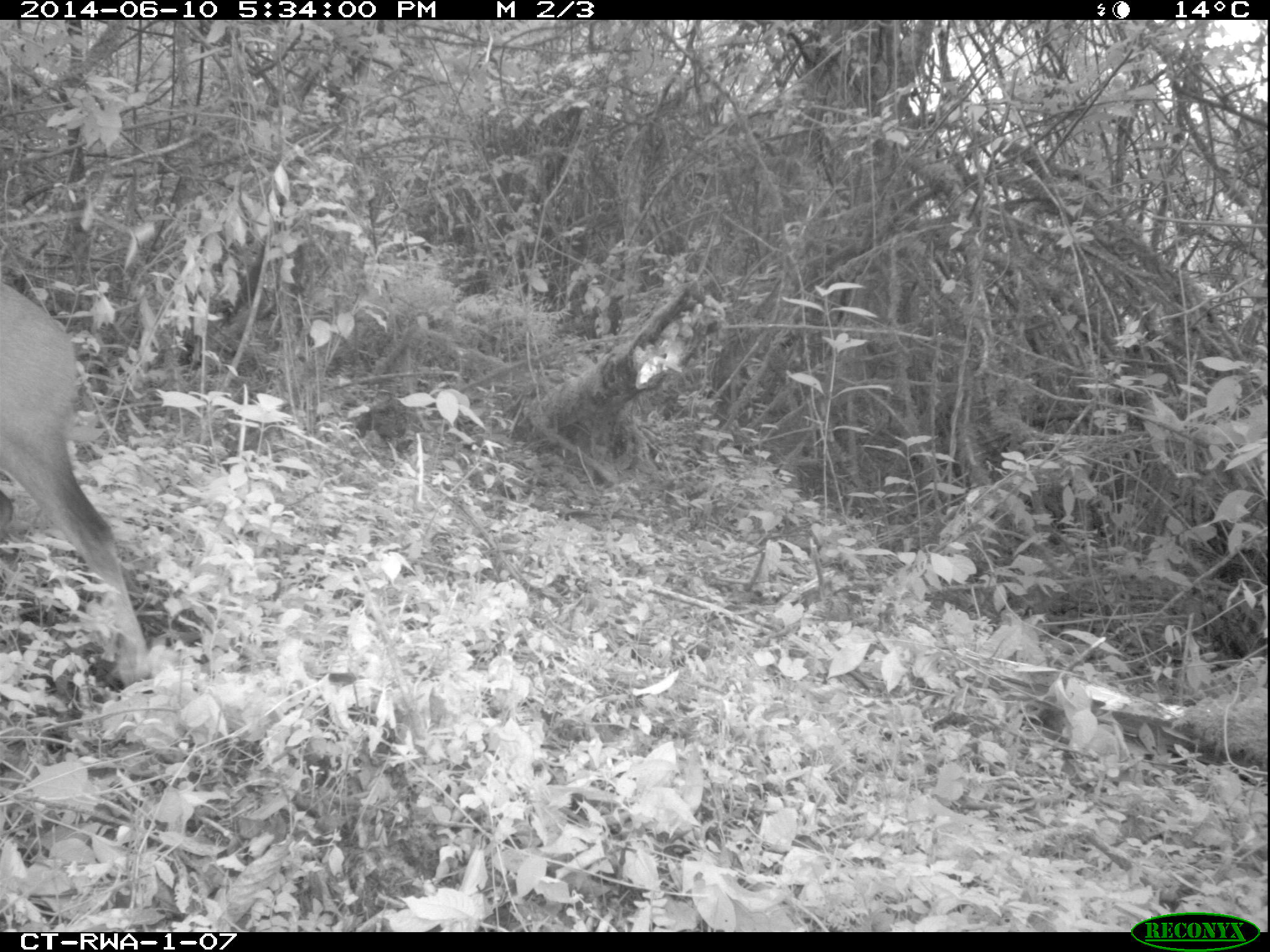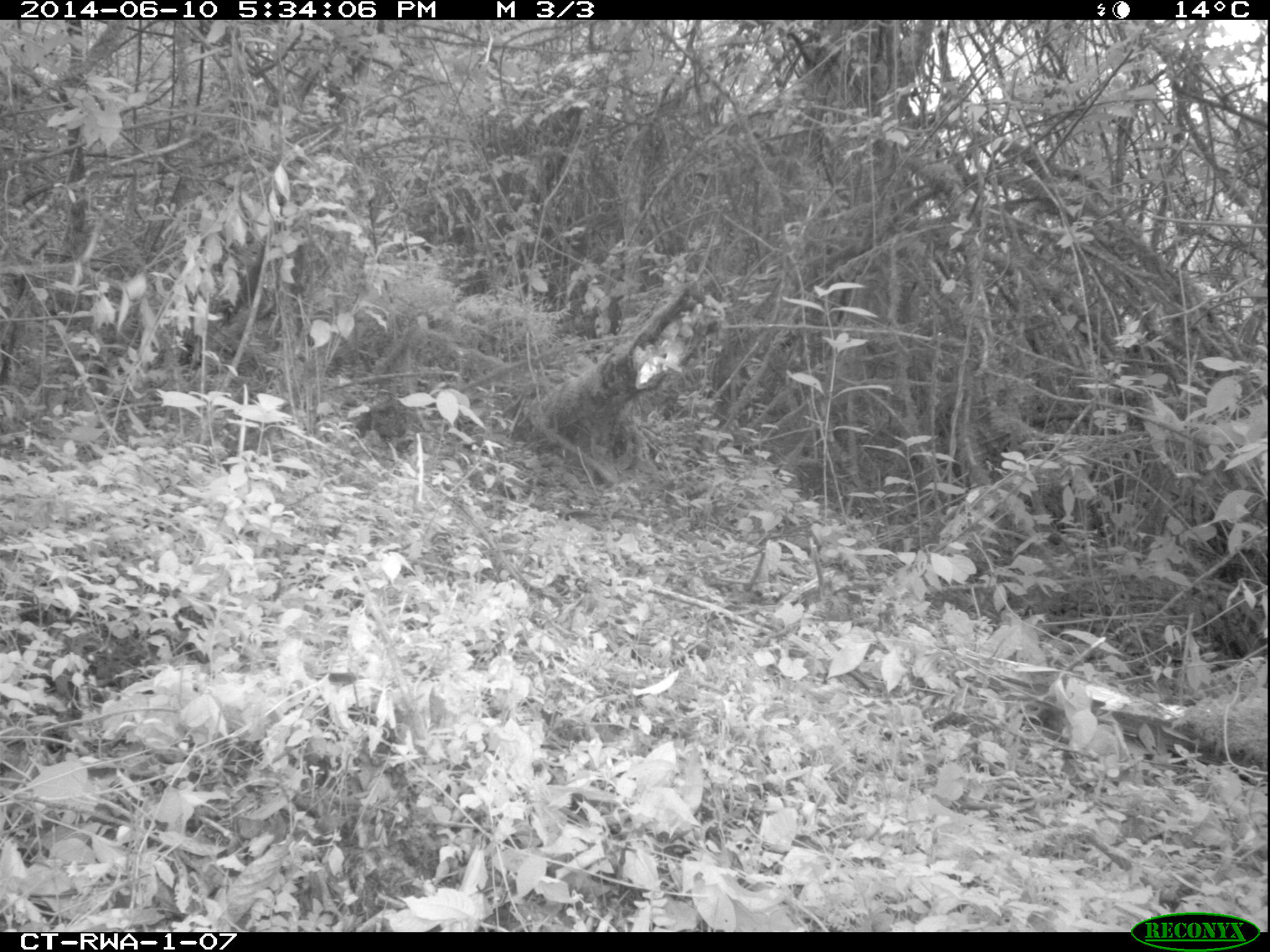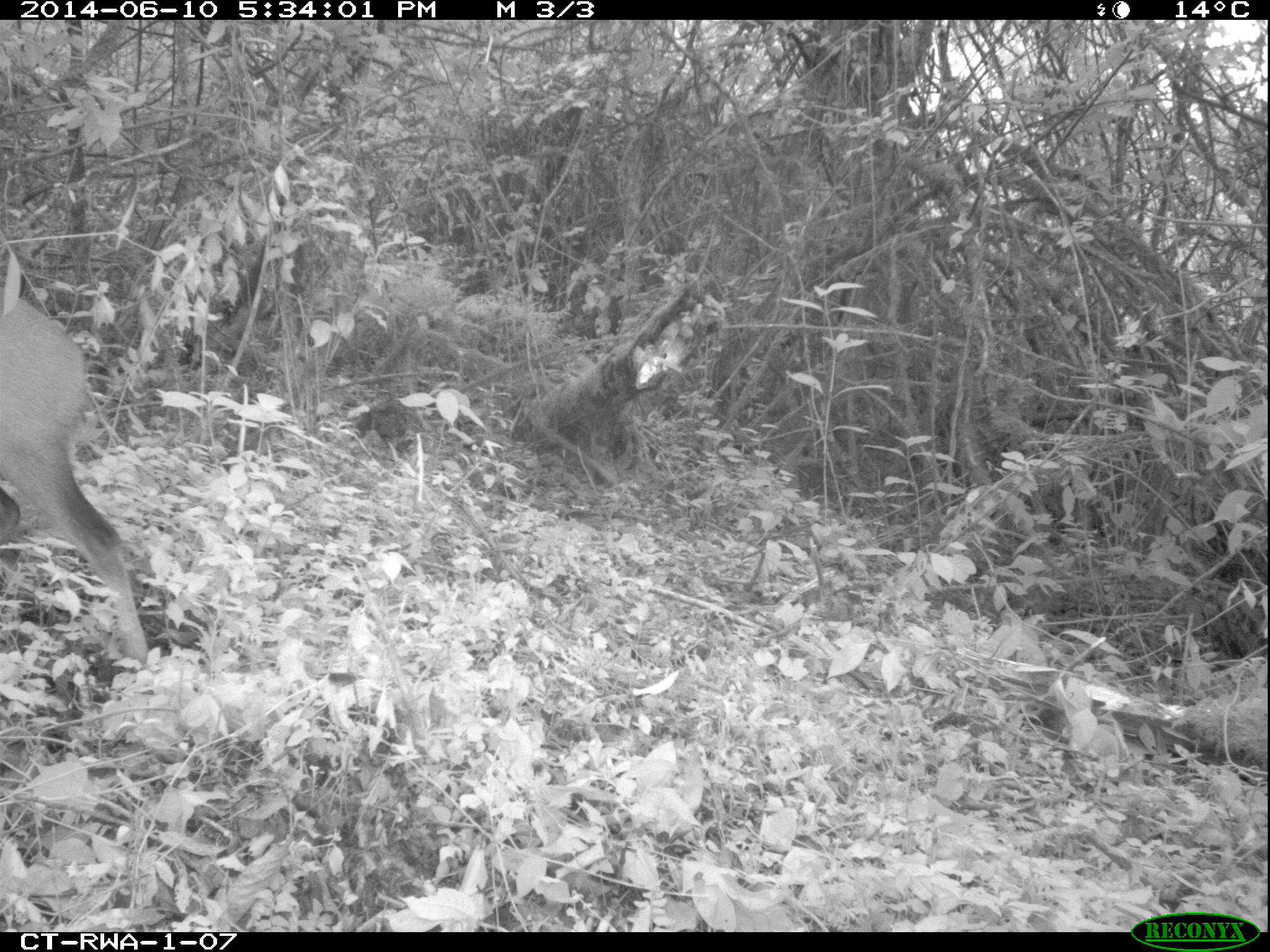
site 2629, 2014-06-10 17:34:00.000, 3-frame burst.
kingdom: Animalia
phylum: Chordata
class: Mammalia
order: Artiodactyla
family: Bovidae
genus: Cephalophus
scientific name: Cephalophus nigrifrons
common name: black-fronted duiker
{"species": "Cephalophus nigrifrons (black-fronted duiker)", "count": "1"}